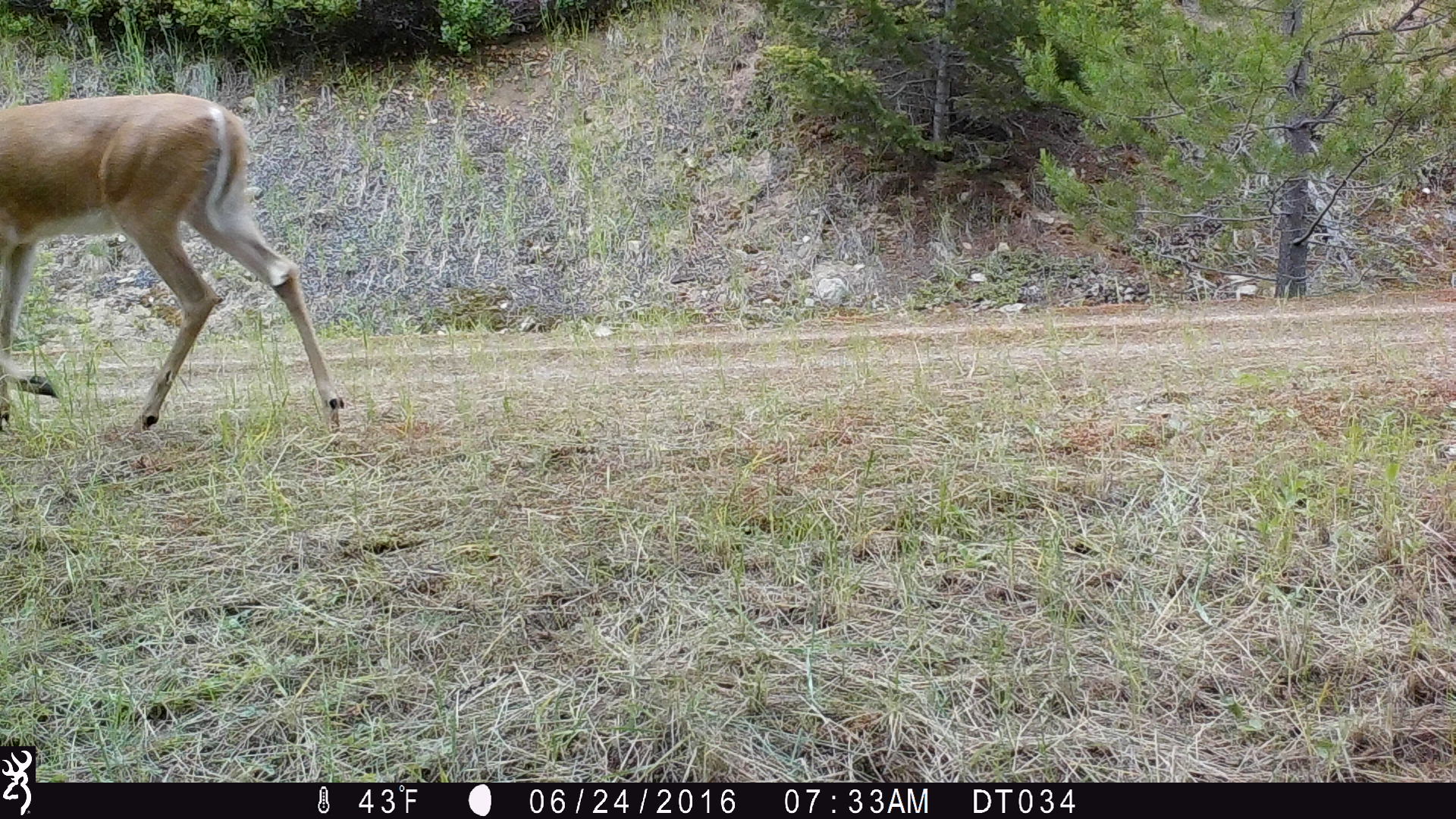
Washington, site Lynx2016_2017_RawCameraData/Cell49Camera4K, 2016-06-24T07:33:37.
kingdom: Animalia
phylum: Chordata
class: Mammalia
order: Artiodactyla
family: Cervidae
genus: Odocoileus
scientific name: Odocoileus virginianus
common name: white-tailed deer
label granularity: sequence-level